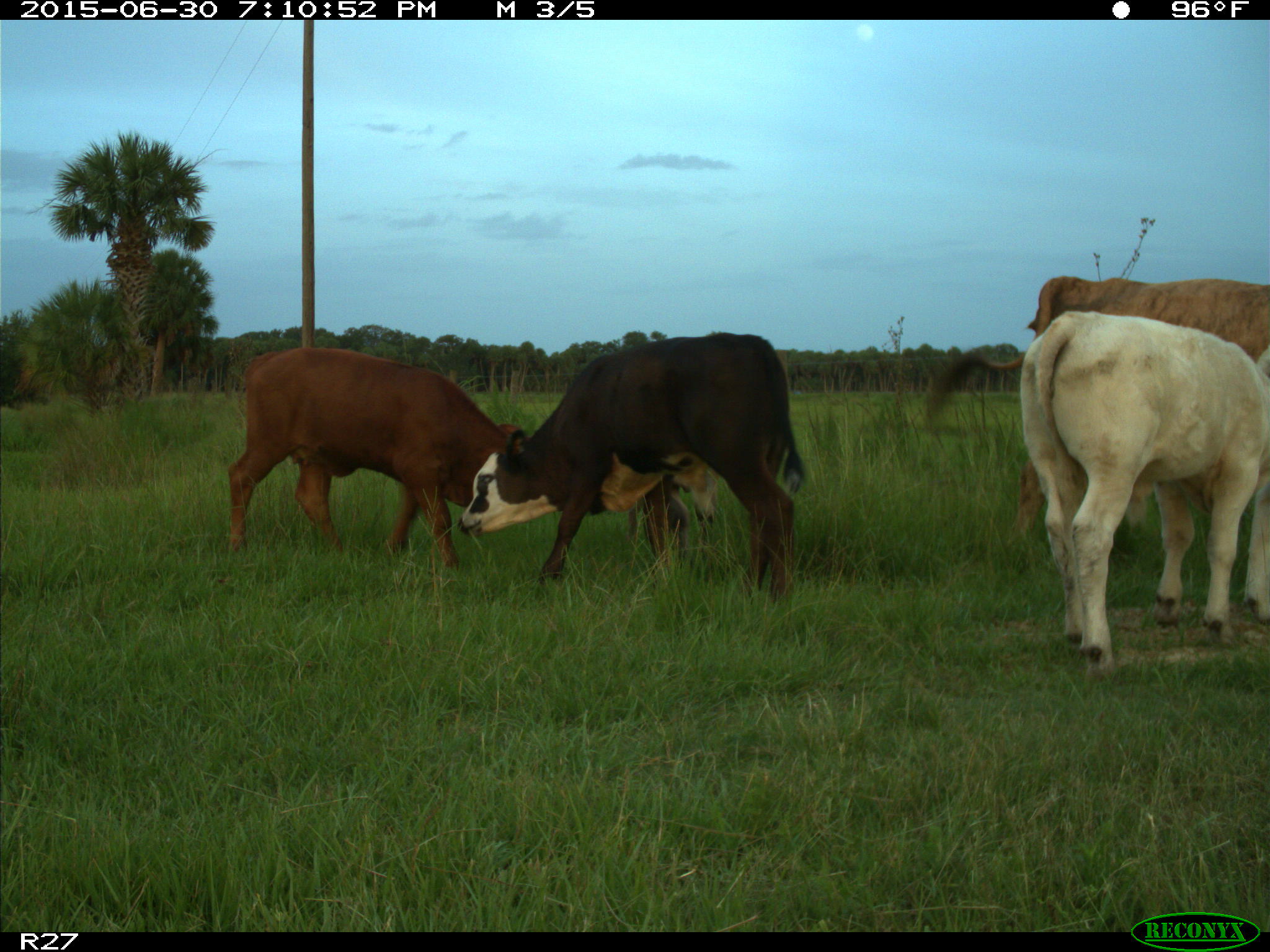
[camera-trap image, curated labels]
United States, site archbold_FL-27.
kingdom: Animalia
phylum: Chordata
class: Mammalia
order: Artiodactyla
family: Bovidae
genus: Bos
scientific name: Bos taurus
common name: domestic cow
Bos taurus (domestic cow).